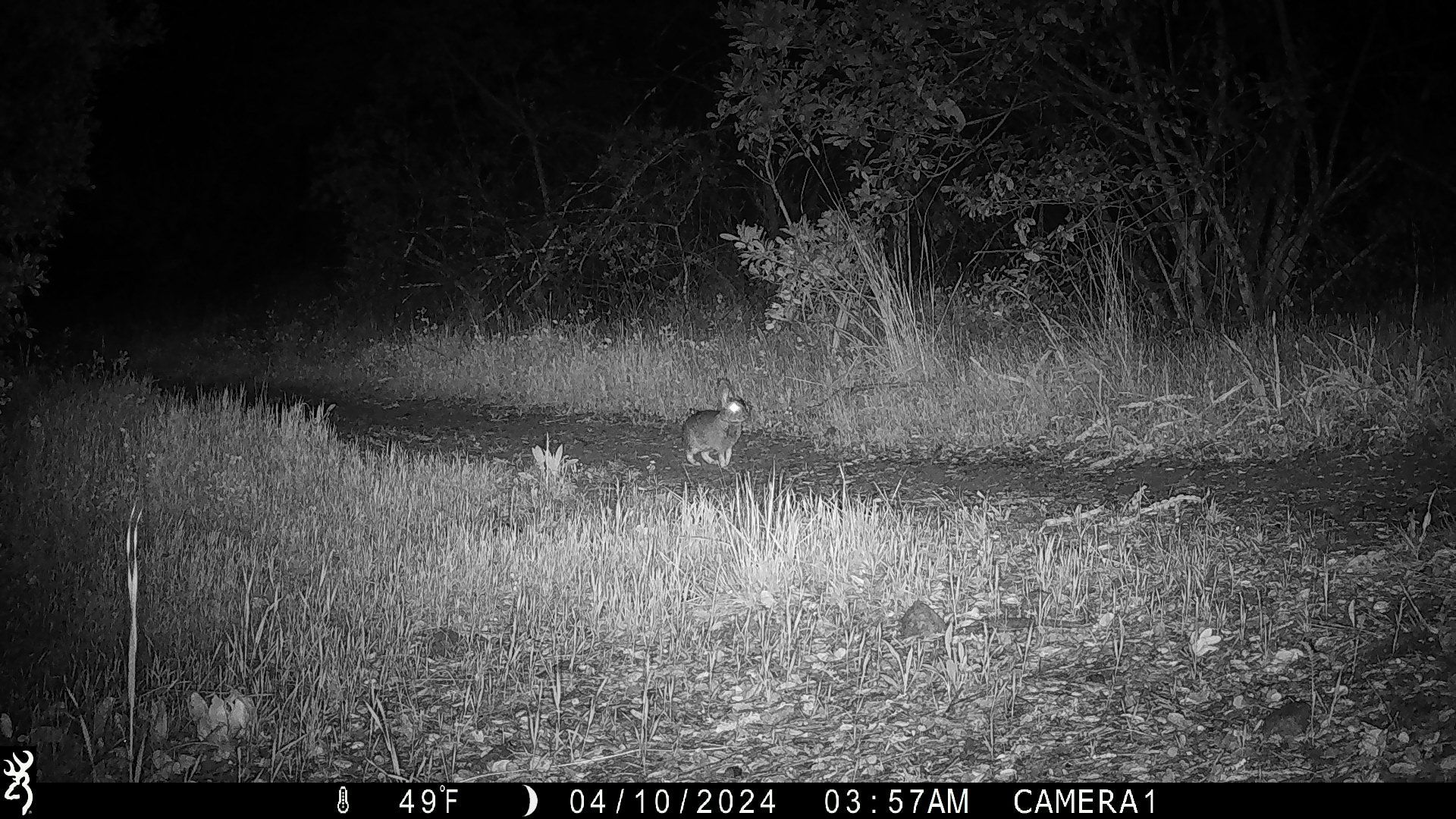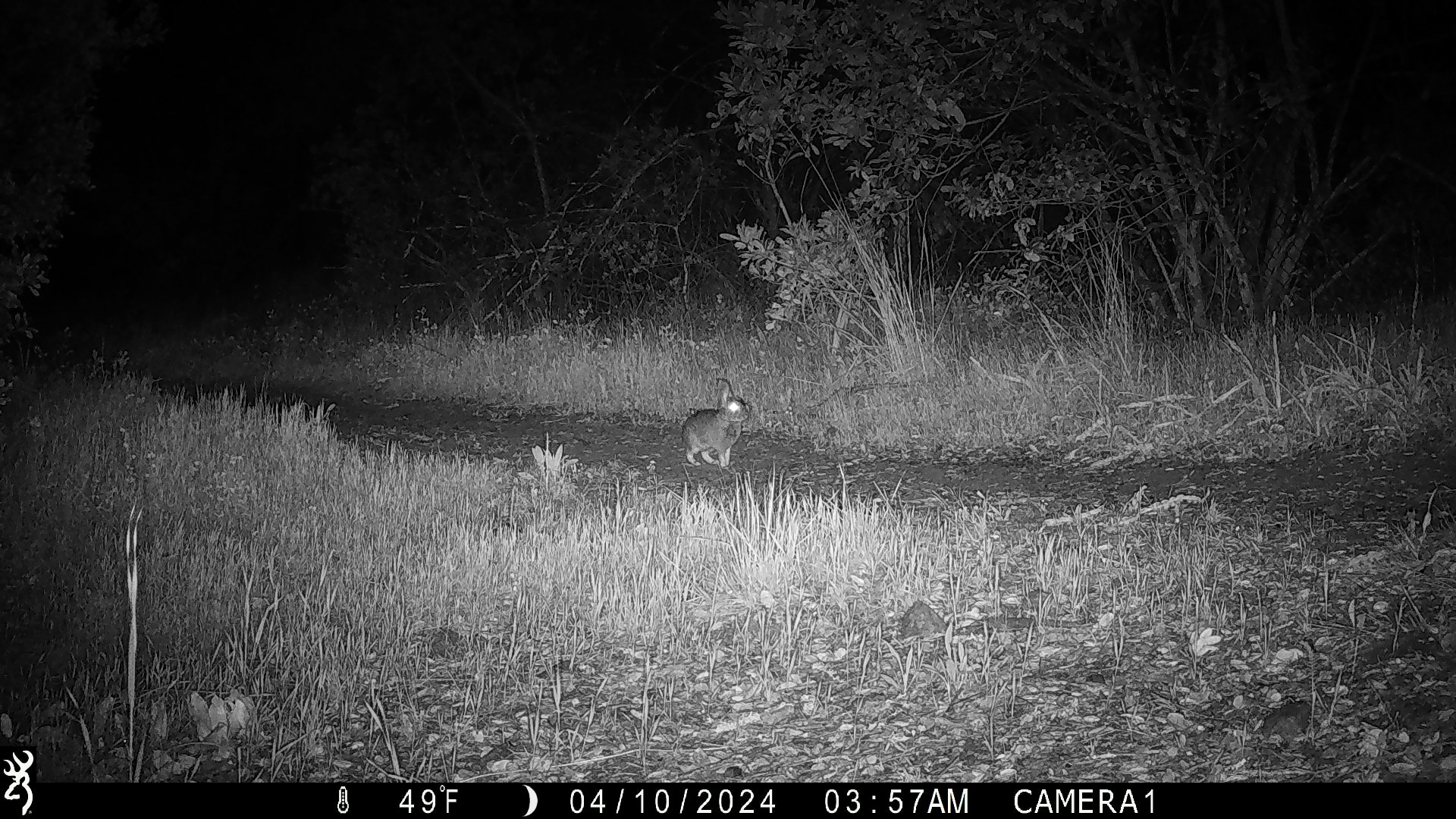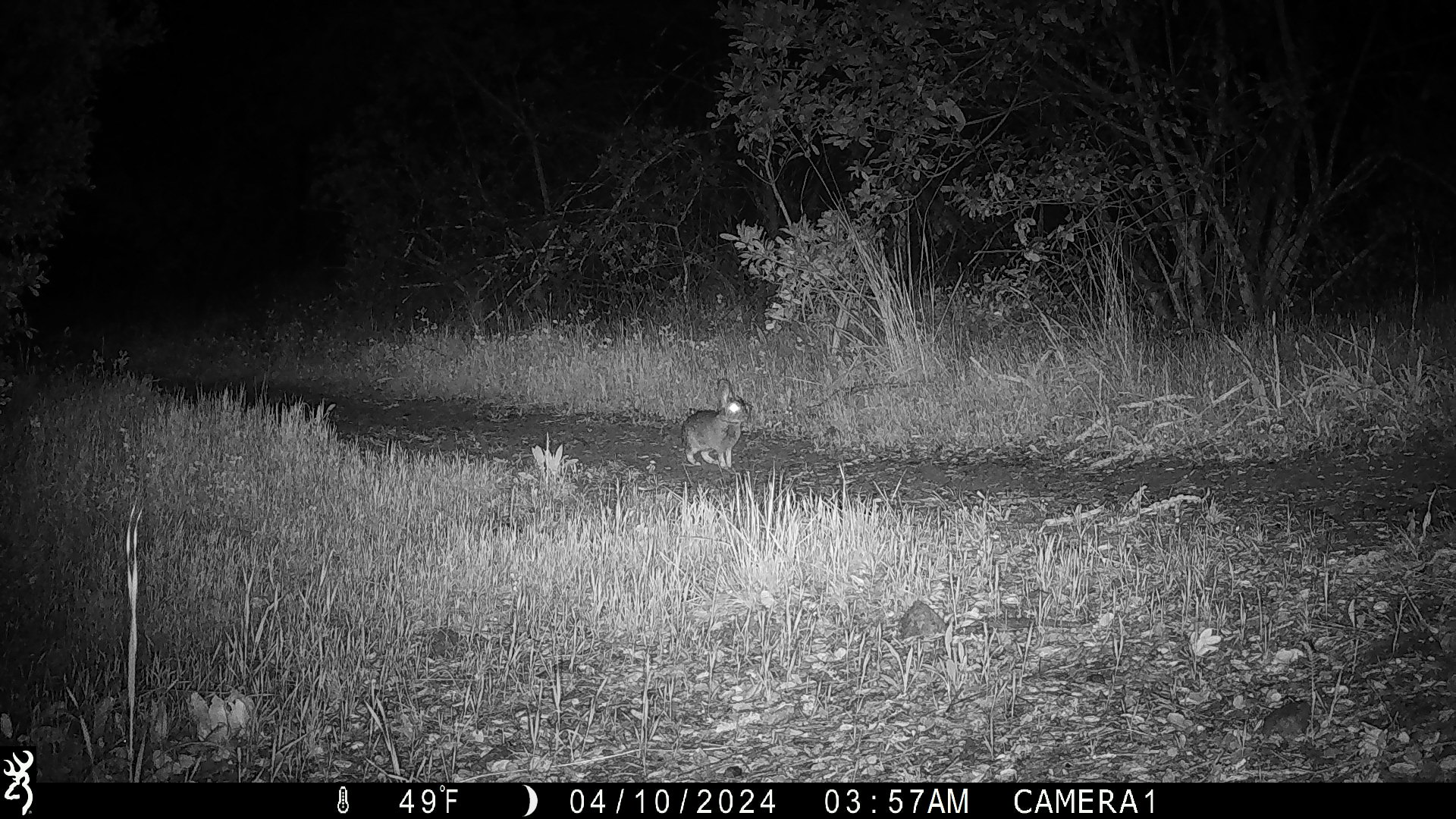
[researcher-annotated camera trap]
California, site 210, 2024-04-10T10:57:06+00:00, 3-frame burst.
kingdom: Animalia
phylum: Chordata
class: Mammalia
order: Lagomorpha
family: Leporidae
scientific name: Leporidae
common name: rabbit